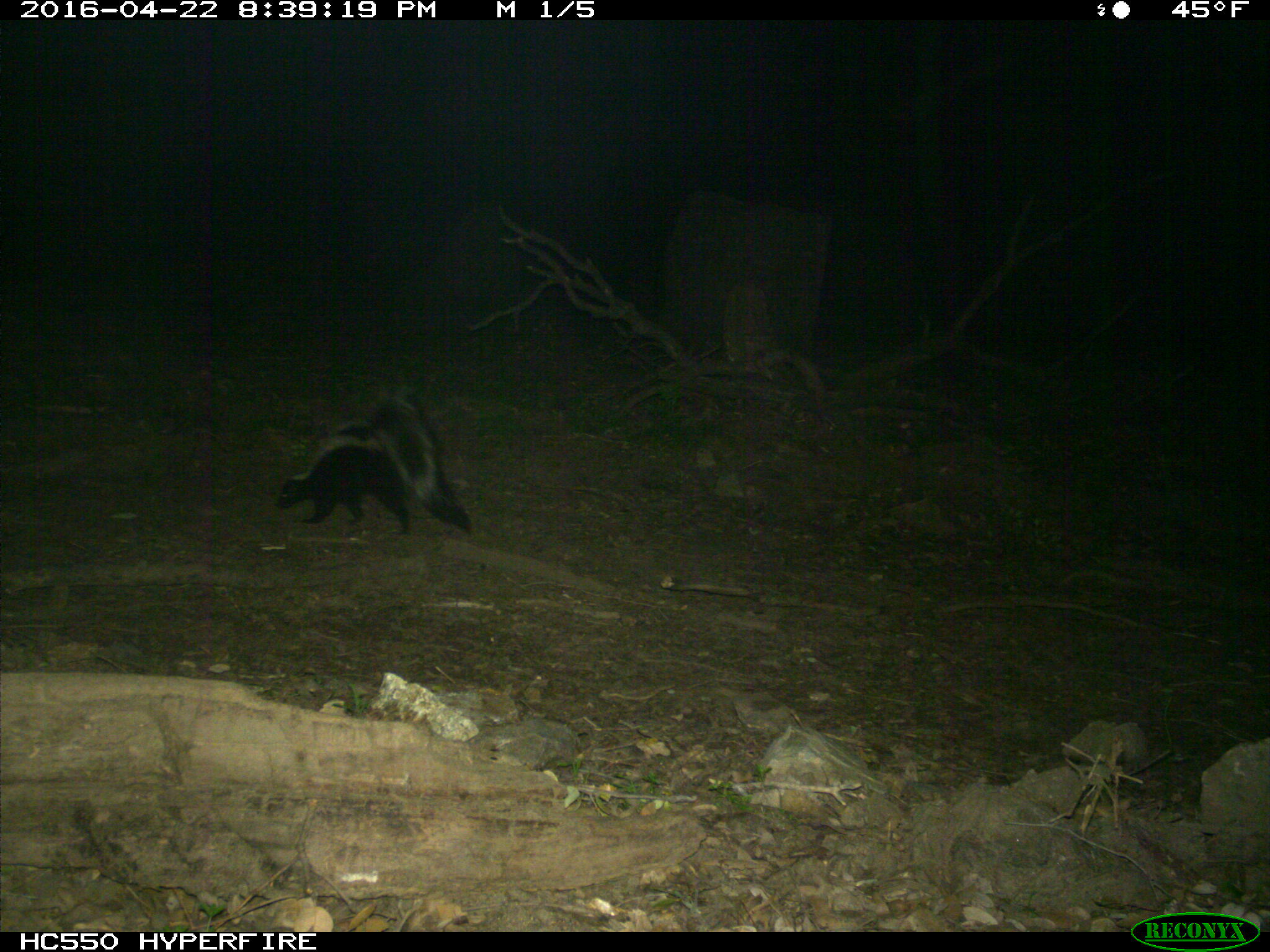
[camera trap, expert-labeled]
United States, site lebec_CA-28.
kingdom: Animalia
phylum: Chordata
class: Mammalia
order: Carnivora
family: Mephitidae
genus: Mephitis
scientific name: Mephitis mephitis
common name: striped skunk